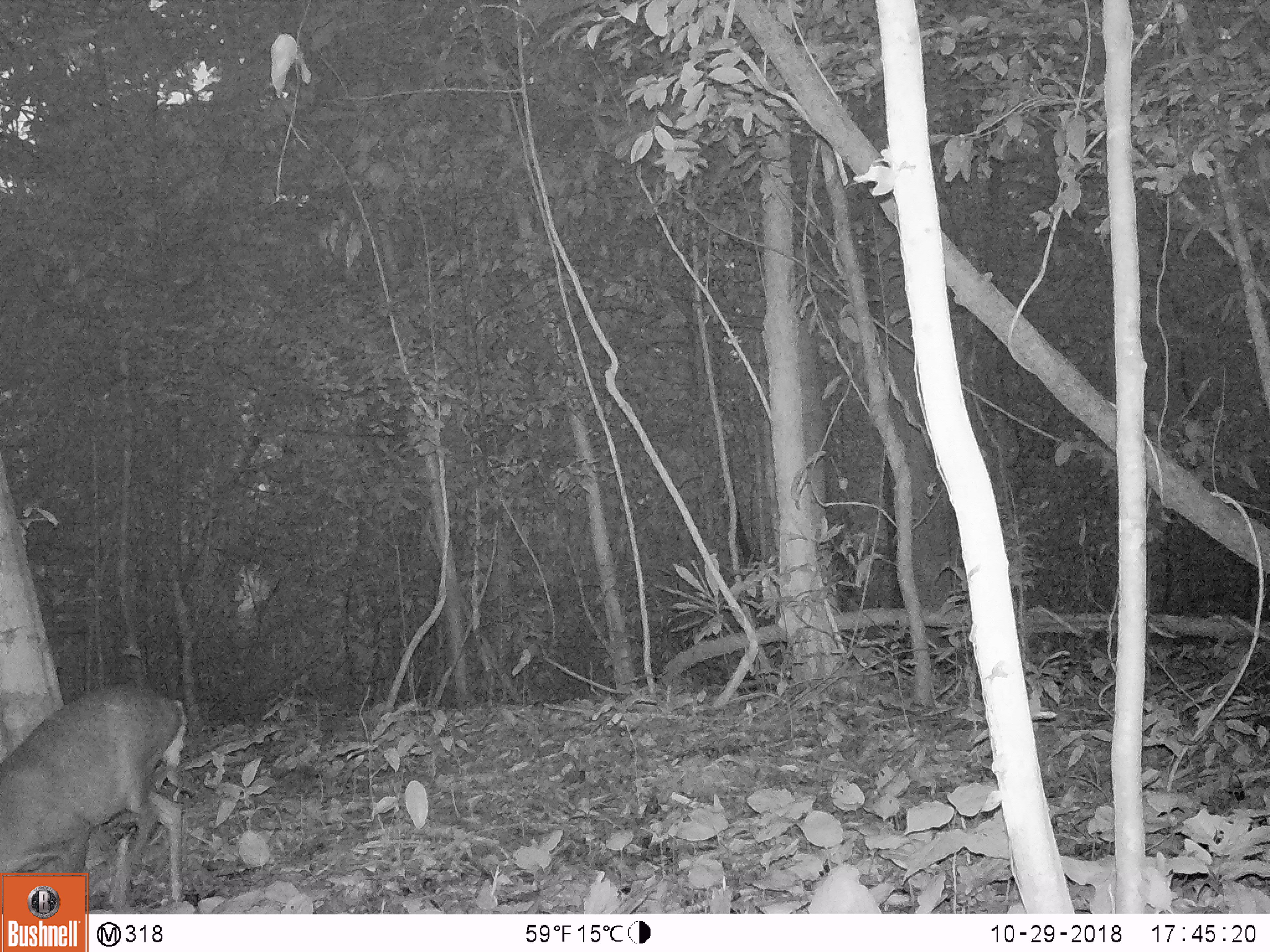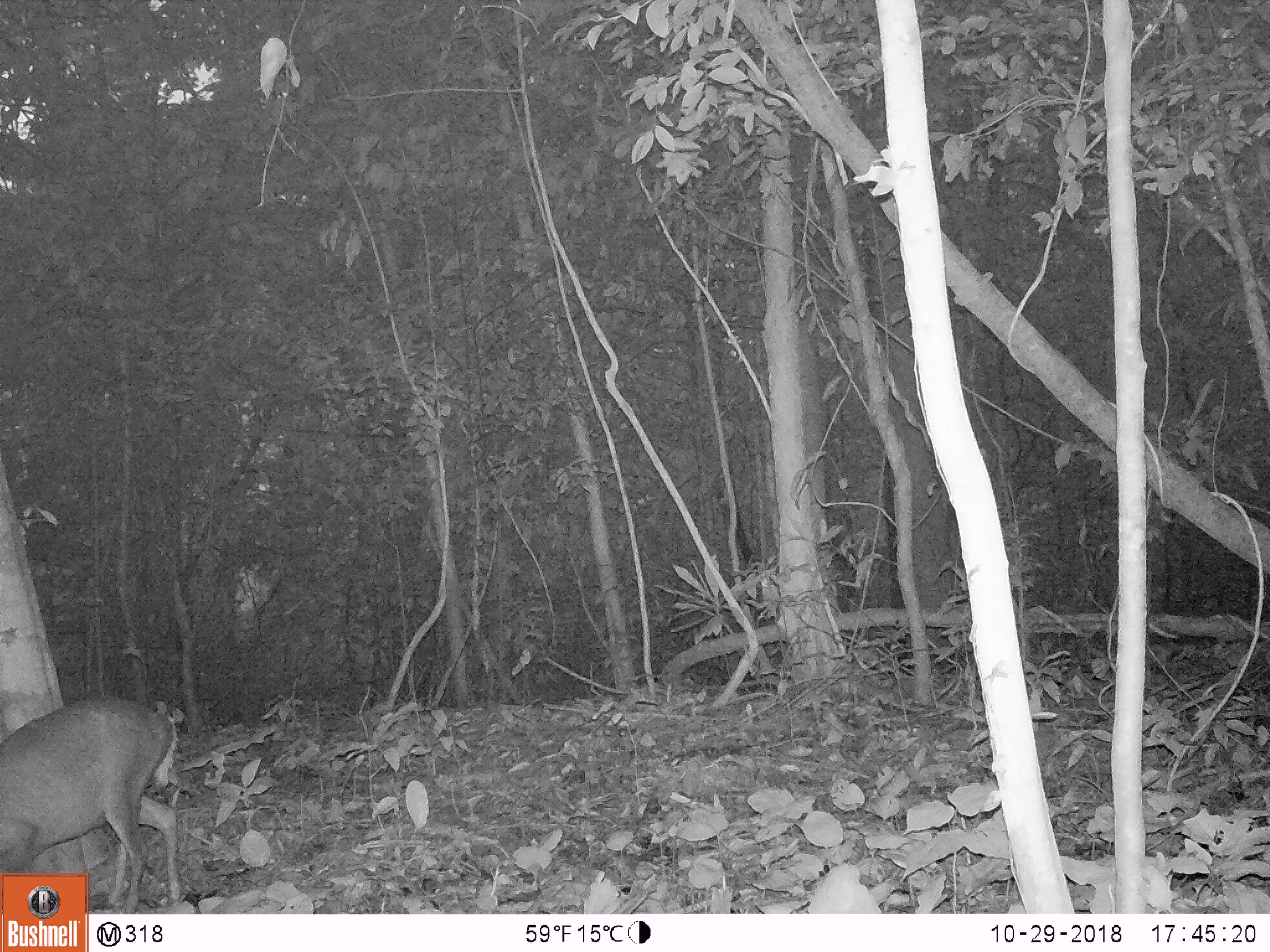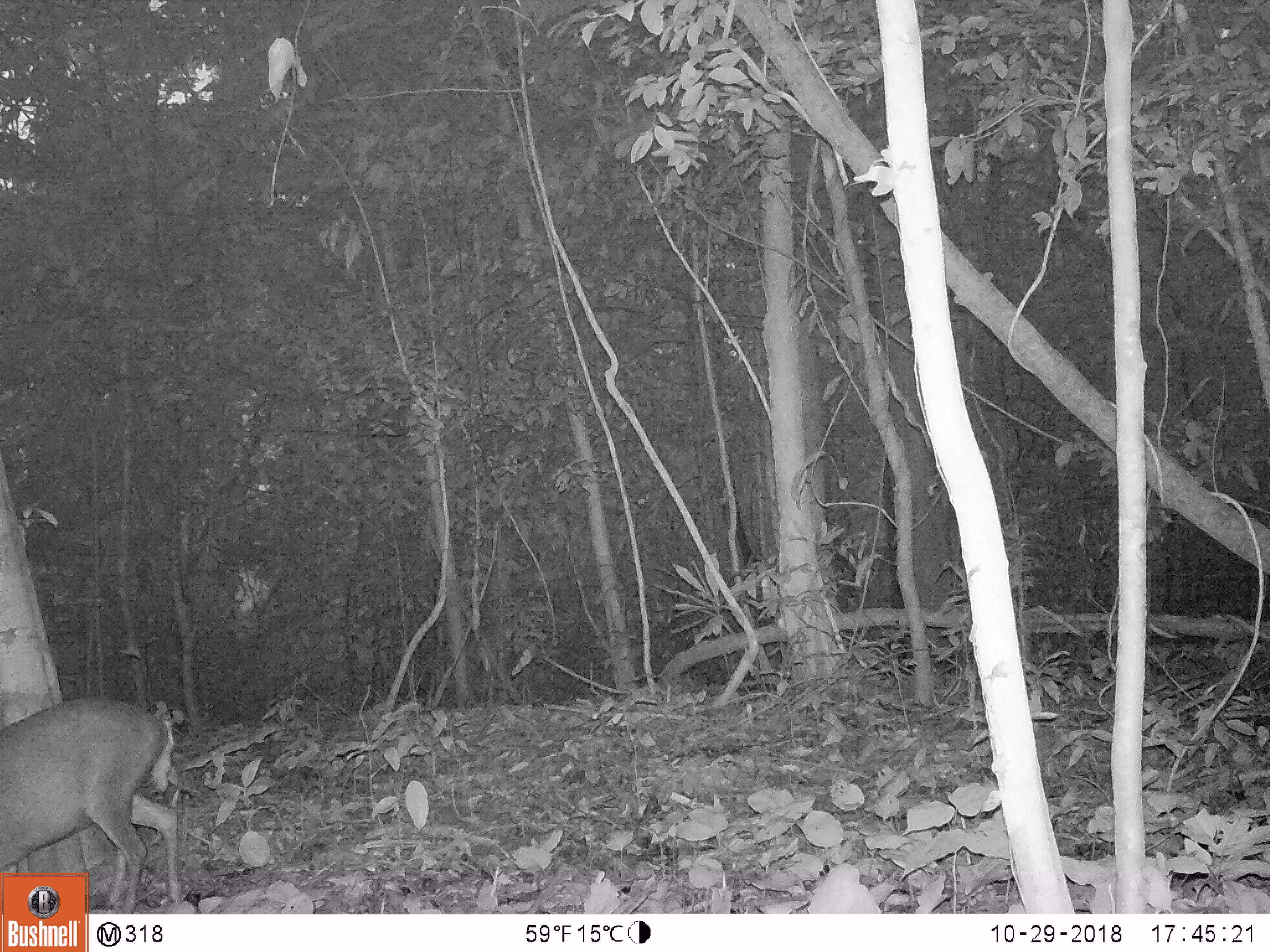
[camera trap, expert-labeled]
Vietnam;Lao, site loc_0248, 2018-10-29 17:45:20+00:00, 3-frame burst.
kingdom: Animalia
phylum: Chordata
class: Mammalia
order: Artiodactyla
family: Cervidae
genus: Muntiacus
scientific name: Muntiacus rooseveltorum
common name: roosevelt's muntjac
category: roosevelts muntjac group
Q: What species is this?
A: Roosevelts muntjac group (roosevelt's muntjac) (Muntiacus rooseveltorum).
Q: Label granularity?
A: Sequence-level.